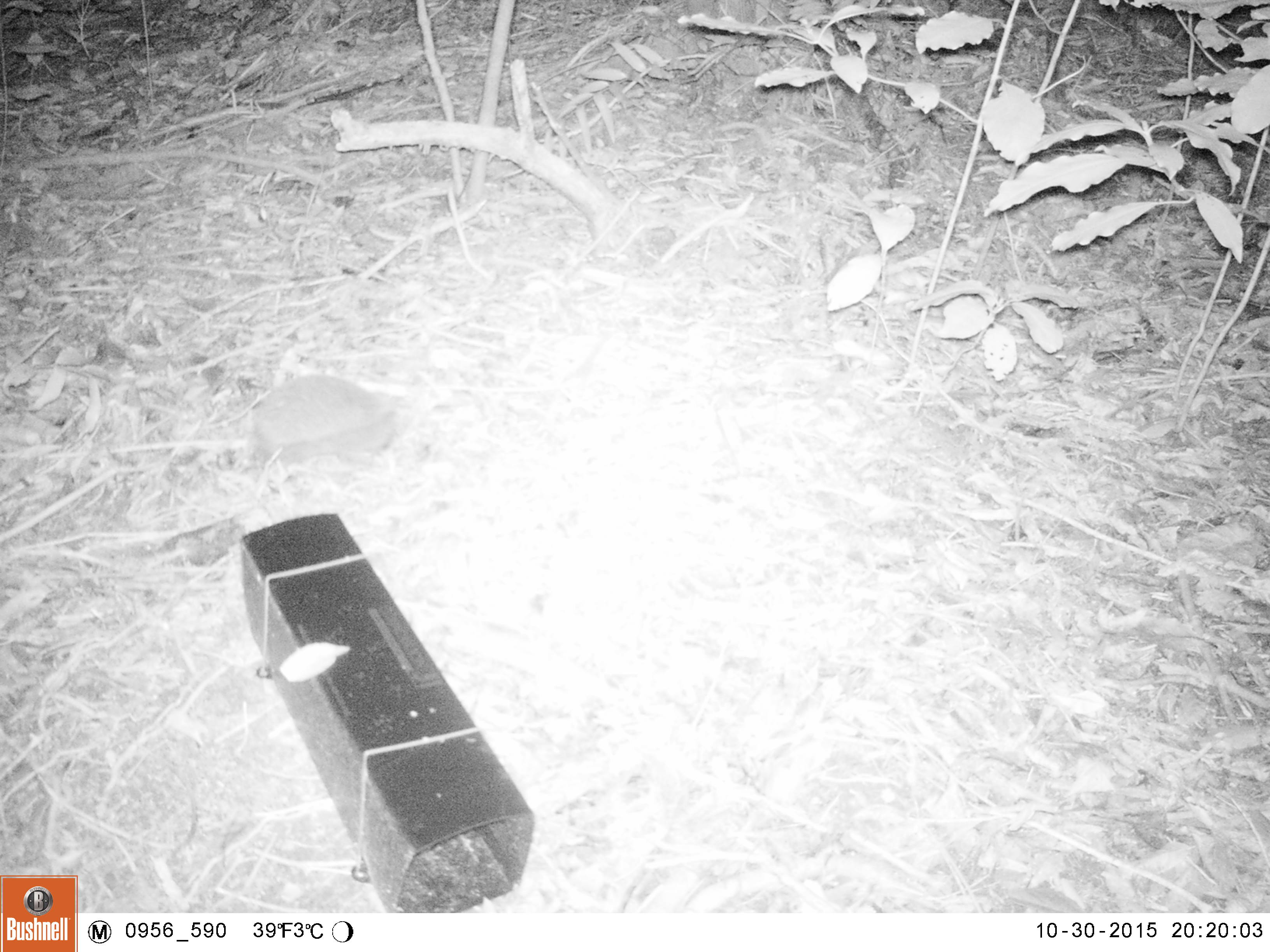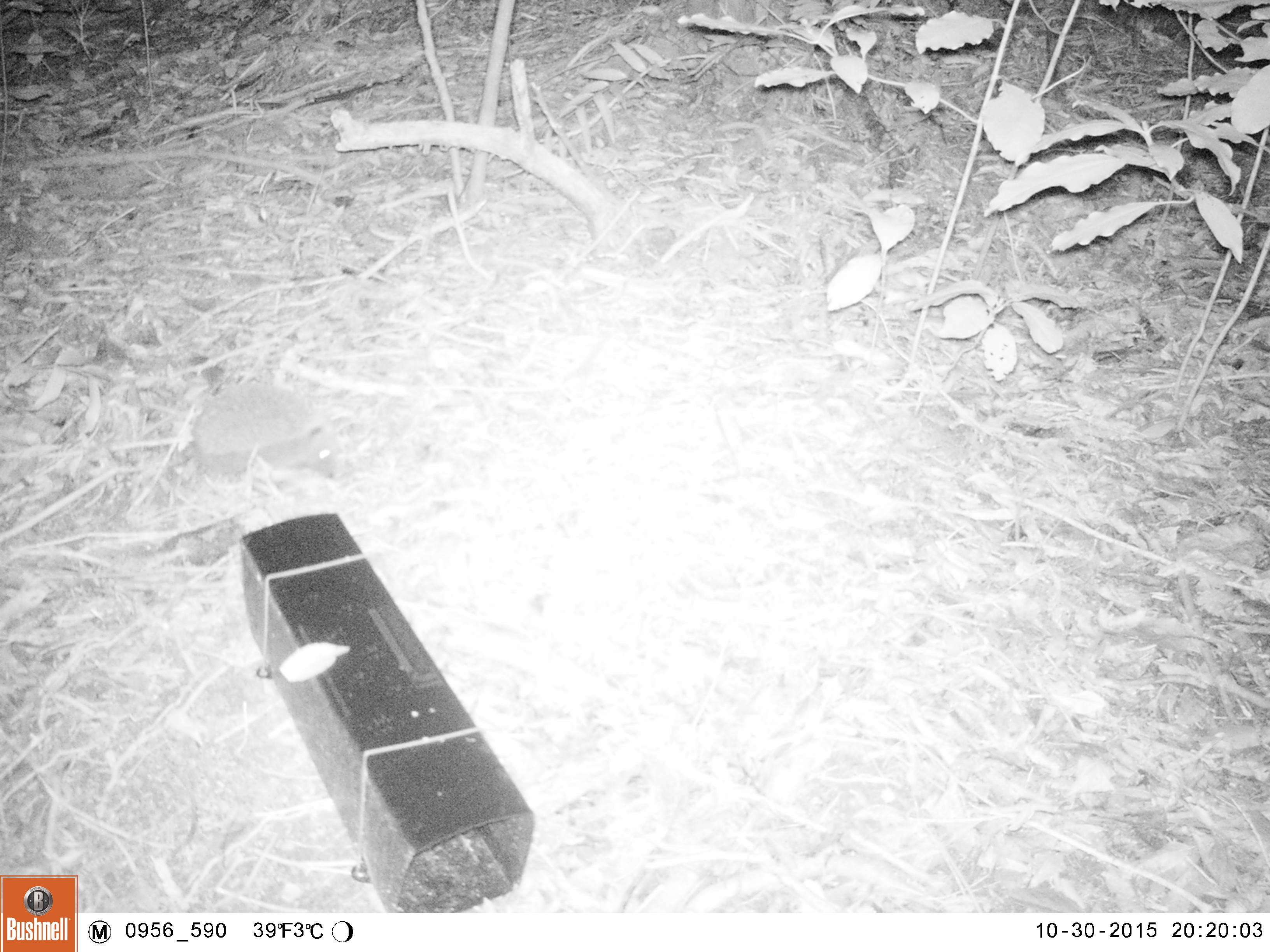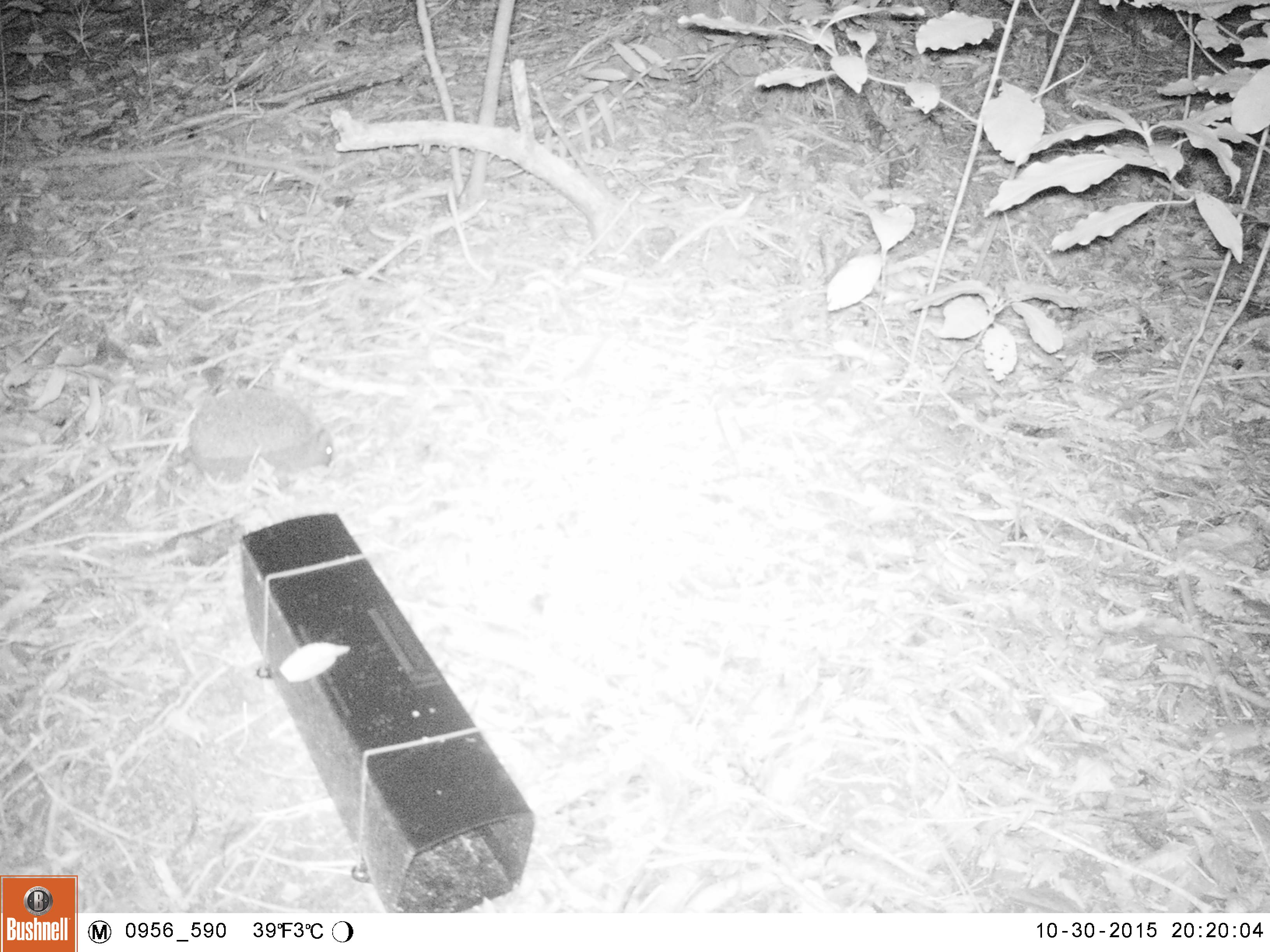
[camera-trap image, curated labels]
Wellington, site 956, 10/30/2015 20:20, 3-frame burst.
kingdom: Animalia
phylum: Chordata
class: Mammalia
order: Eulipotyphla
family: Erinaceidae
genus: Erinaceus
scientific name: Erinaceus europaeus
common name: hedgehog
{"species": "hedgehog (Erinaceus europaeus)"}